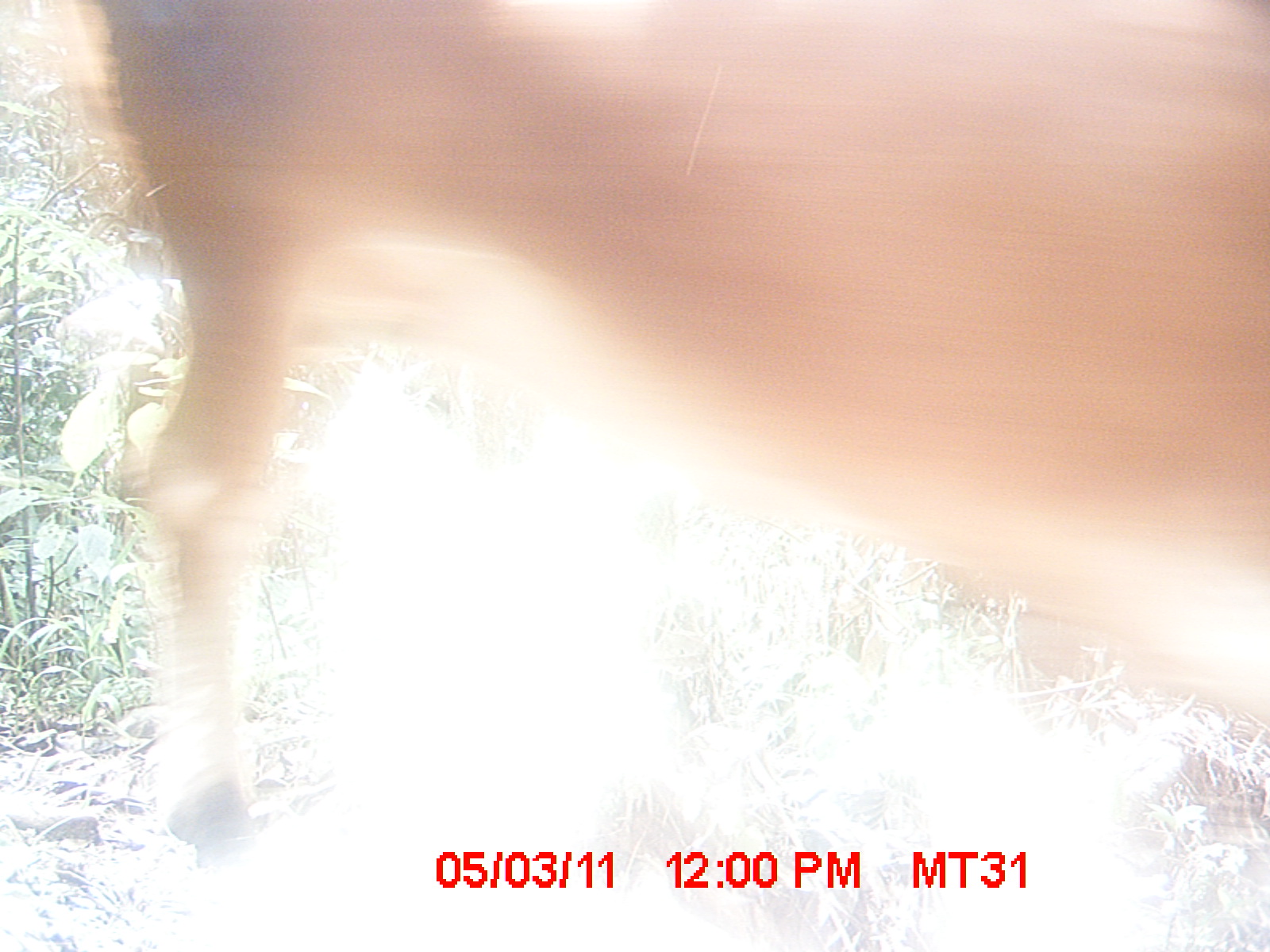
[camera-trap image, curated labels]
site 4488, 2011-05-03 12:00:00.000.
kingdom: Animalia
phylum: Chordata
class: Mammalia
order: Artiodactyla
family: Bovidae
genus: Bos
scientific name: Bos taurus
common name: domestic cattle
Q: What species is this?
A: Bos taurus (domestic cattle).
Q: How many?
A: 3.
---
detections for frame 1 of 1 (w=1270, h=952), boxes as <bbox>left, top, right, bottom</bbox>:
bos taurus: <bbox>66, 0, 1270, 865</bbox>